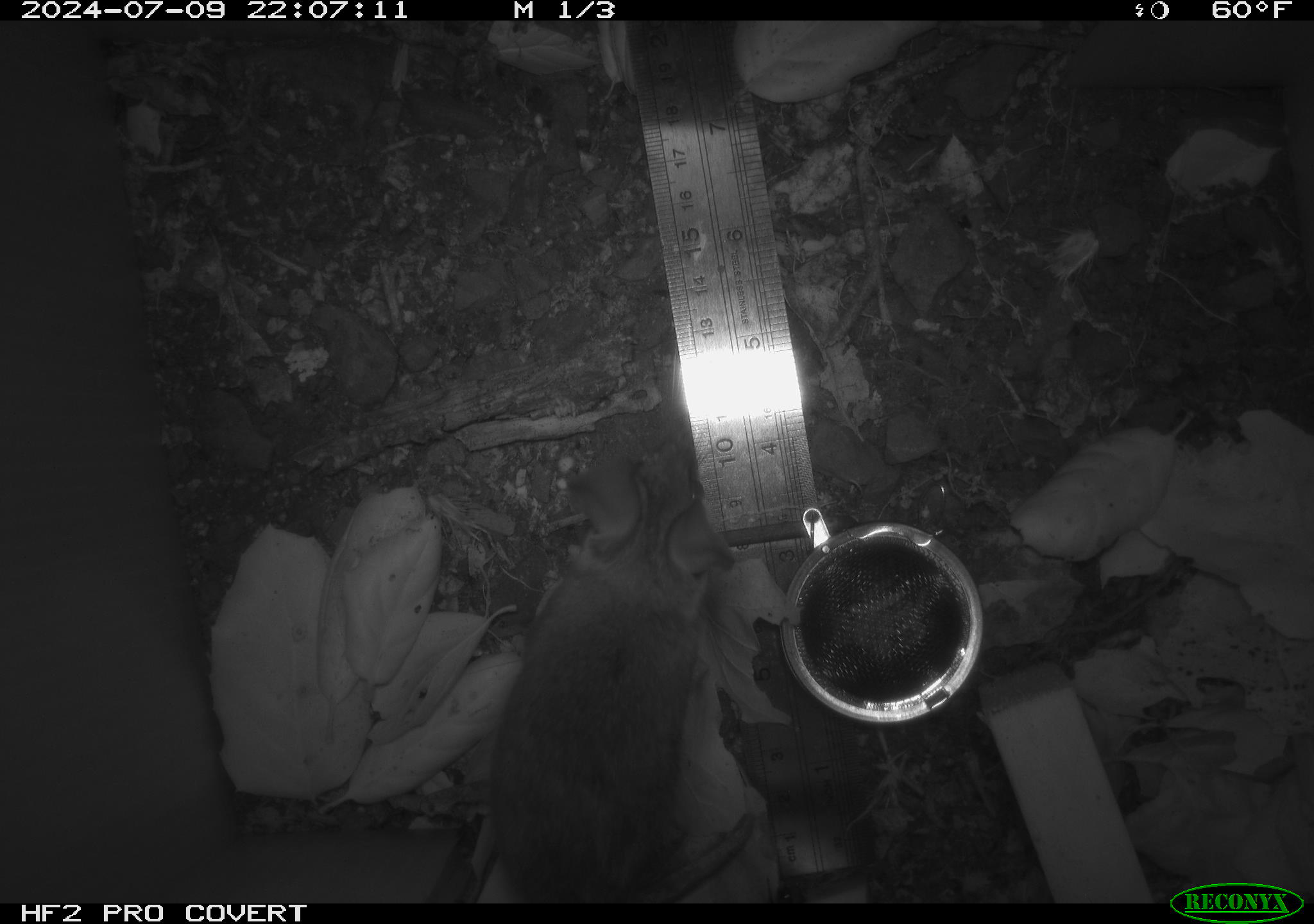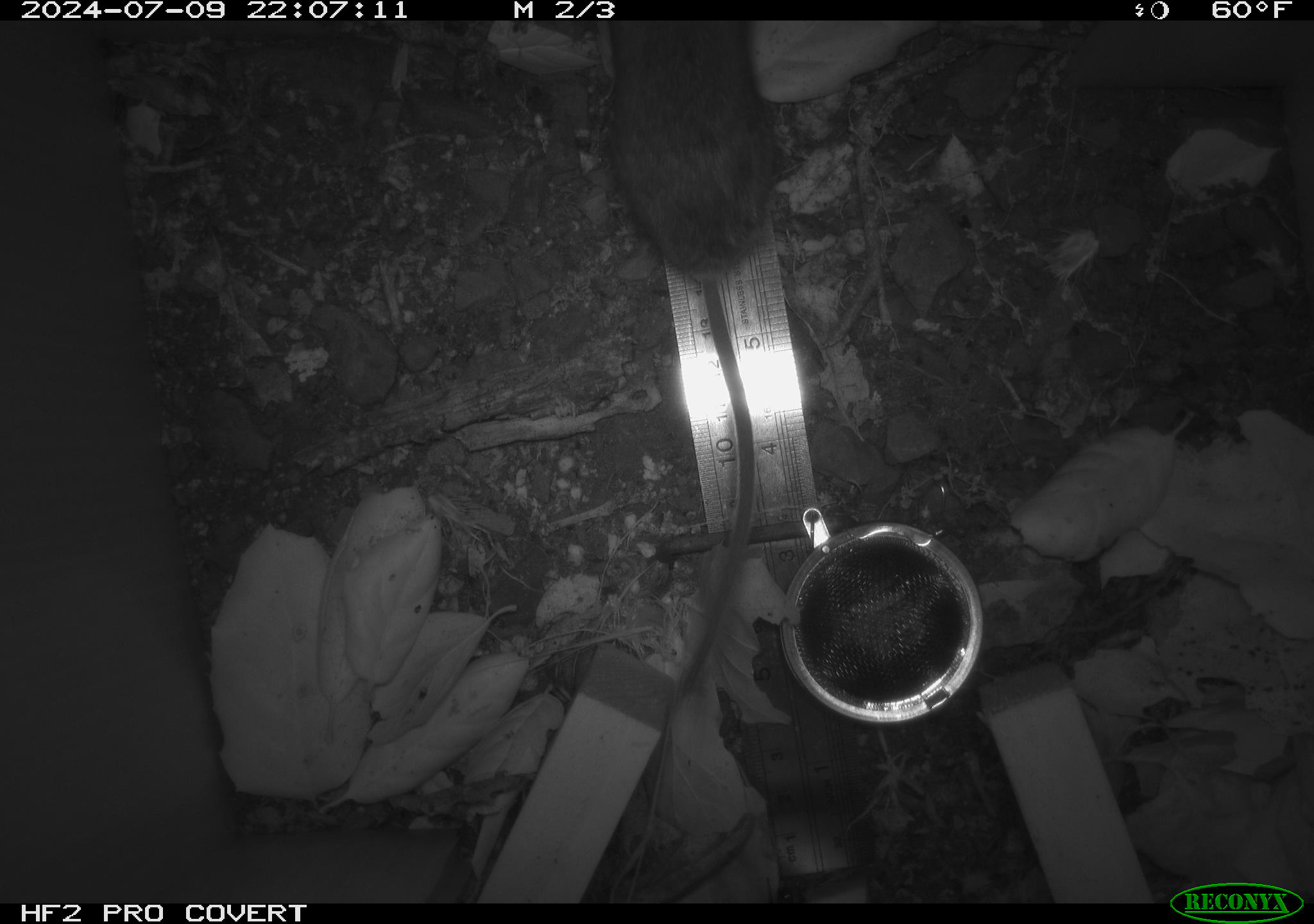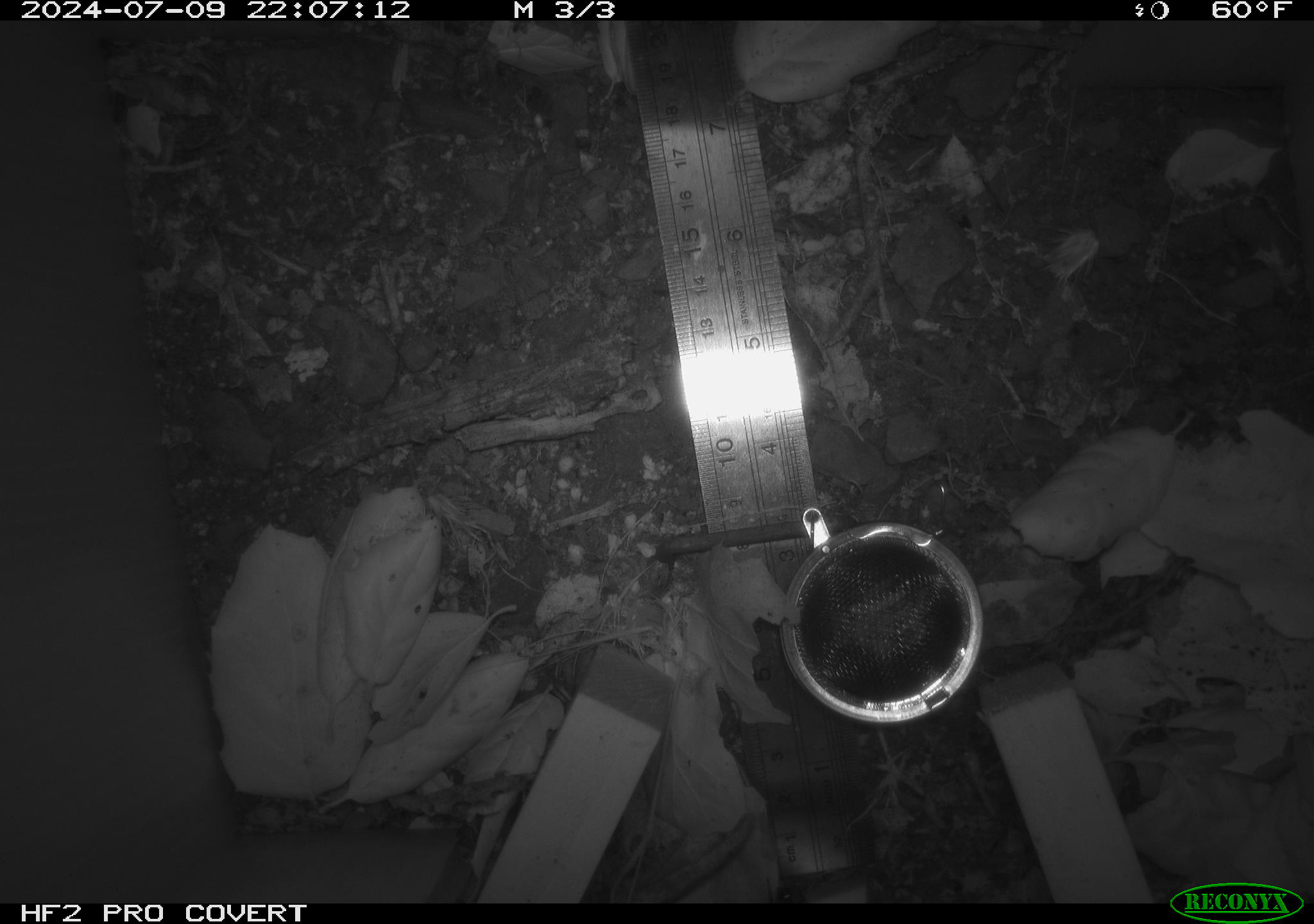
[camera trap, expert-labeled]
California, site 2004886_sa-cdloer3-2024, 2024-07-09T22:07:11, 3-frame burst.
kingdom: Animalia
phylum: Chordata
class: Mammalia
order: Rodentia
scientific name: Rodentia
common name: rodent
Rodent (Rodentia).